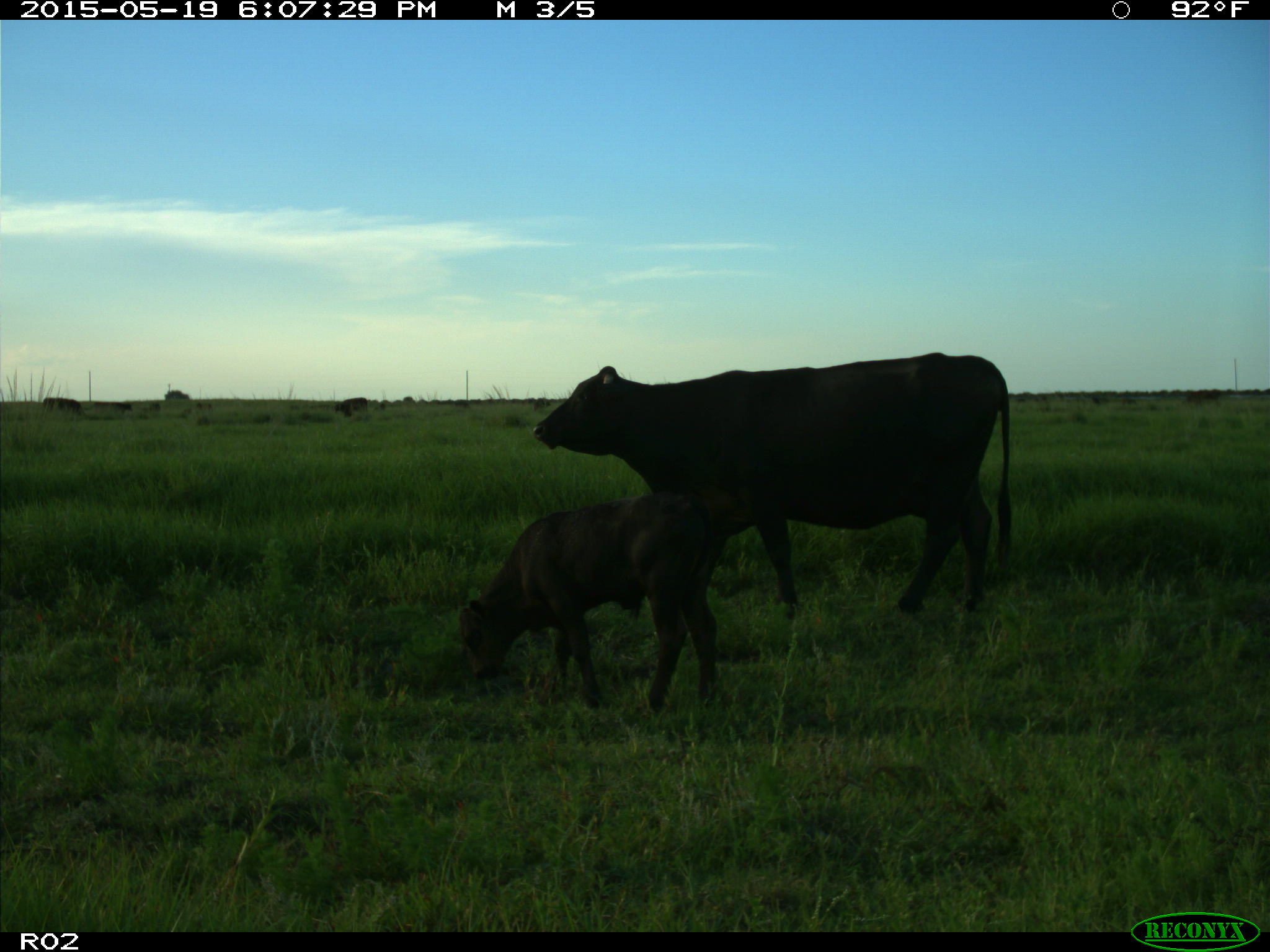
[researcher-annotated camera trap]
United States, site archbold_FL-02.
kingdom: Animalia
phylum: Chordata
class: Mammalia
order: Artiodactyla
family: Bovidae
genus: Bos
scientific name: Bos taurus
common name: domestic cow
Bos taurus (domestic cow).